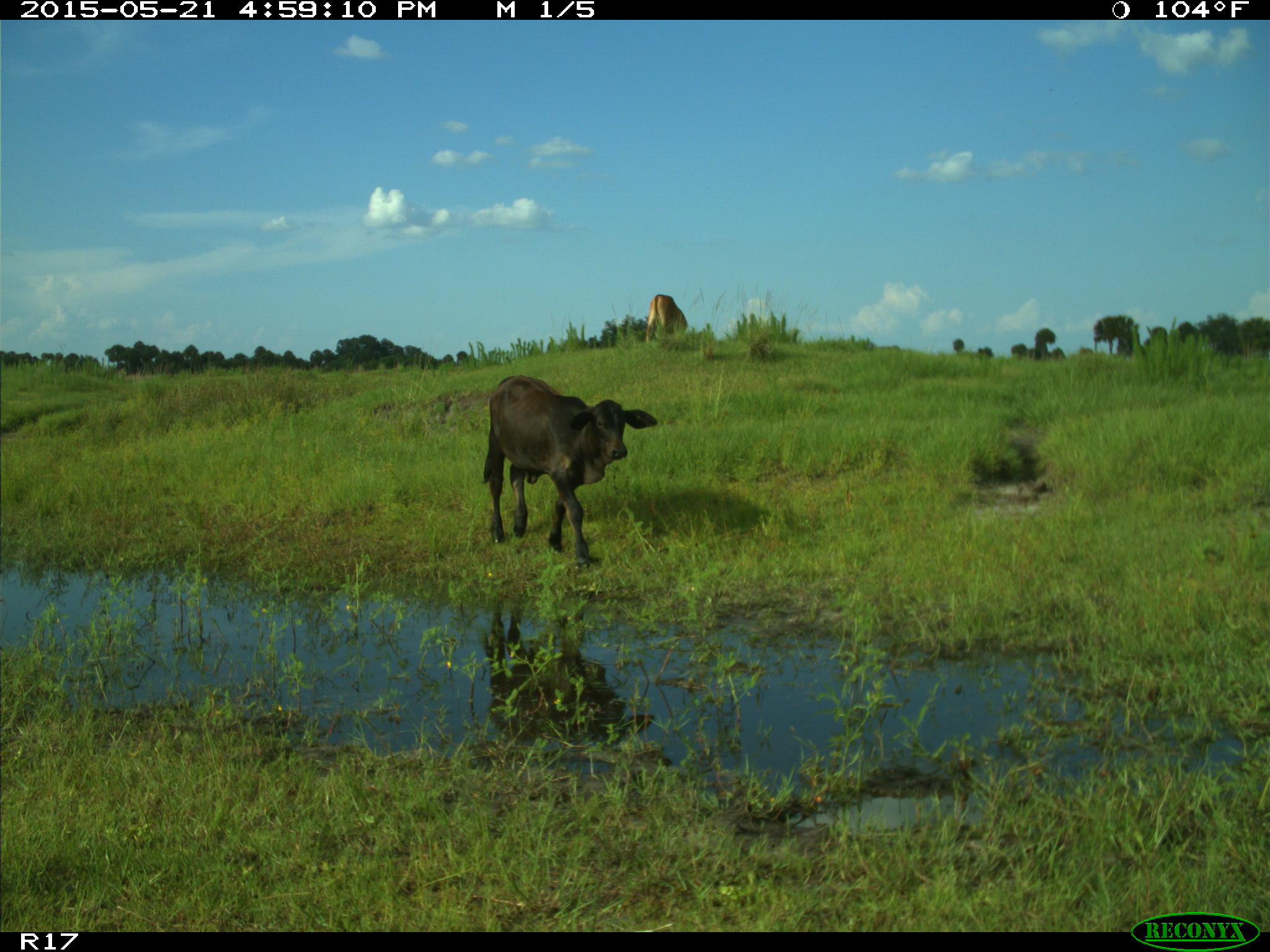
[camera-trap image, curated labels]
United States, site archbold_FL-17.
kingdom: Animalia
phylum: Chordata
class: Mammalia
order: Artiodactyla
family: Bovidae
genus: Bos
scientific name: Bos taurus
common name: domestic cow